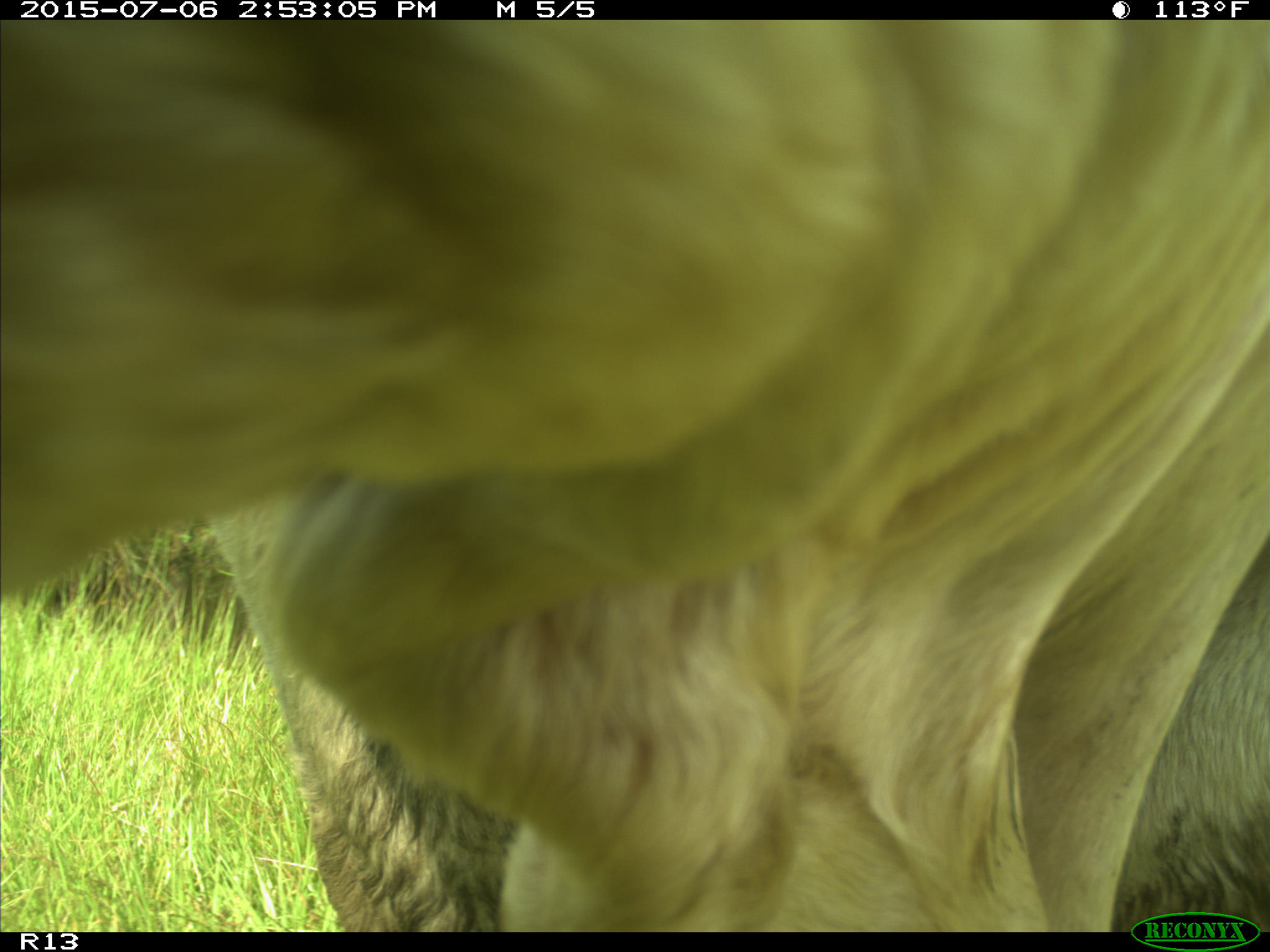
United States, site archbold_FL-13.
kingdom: Animalia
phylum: Chordata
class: Mammalia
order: Artiodactyla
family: Bovidae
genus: Bos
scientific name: Bos taurus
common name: domestic cow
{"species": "Bos taurus (domestic cow)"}